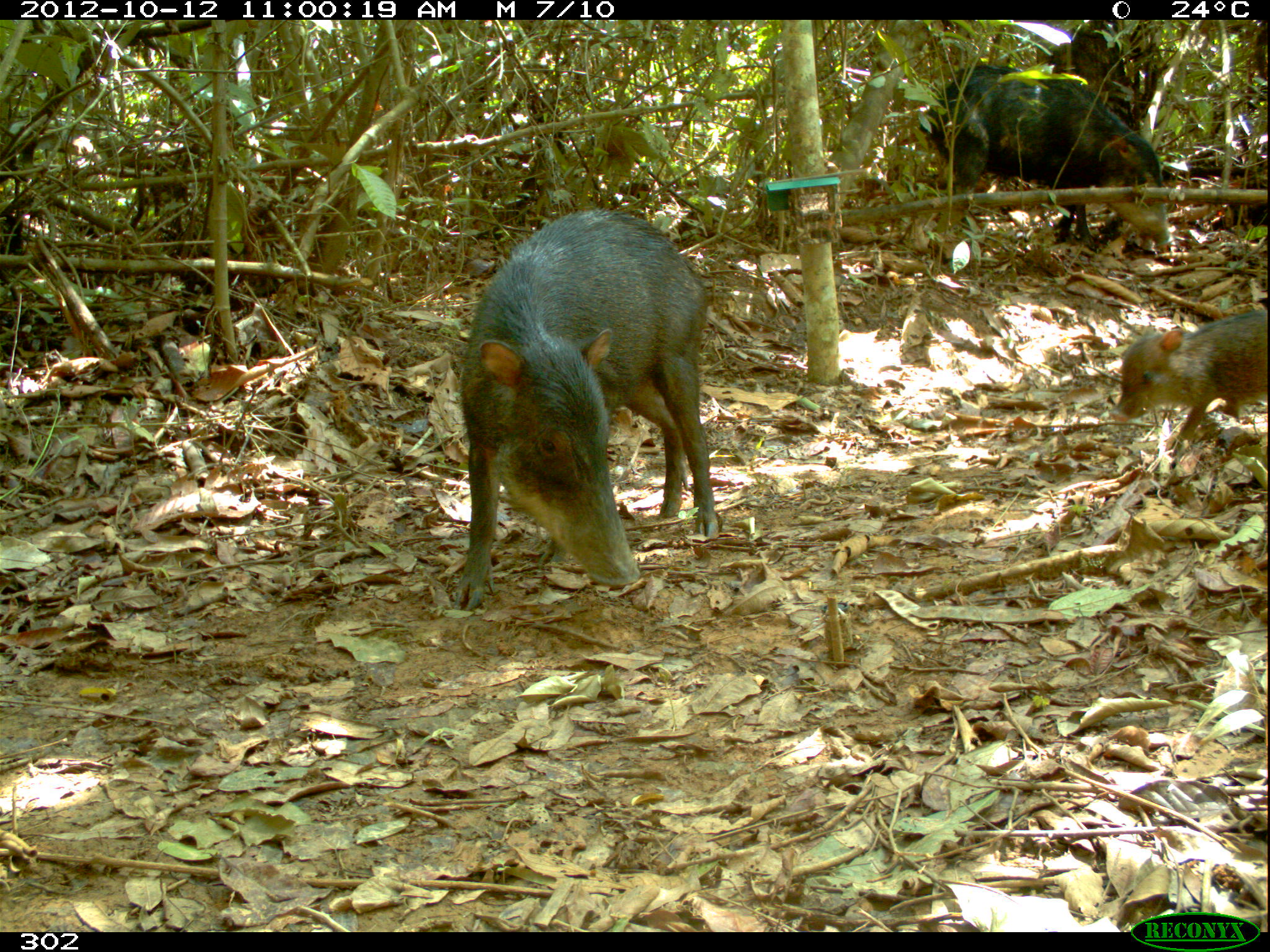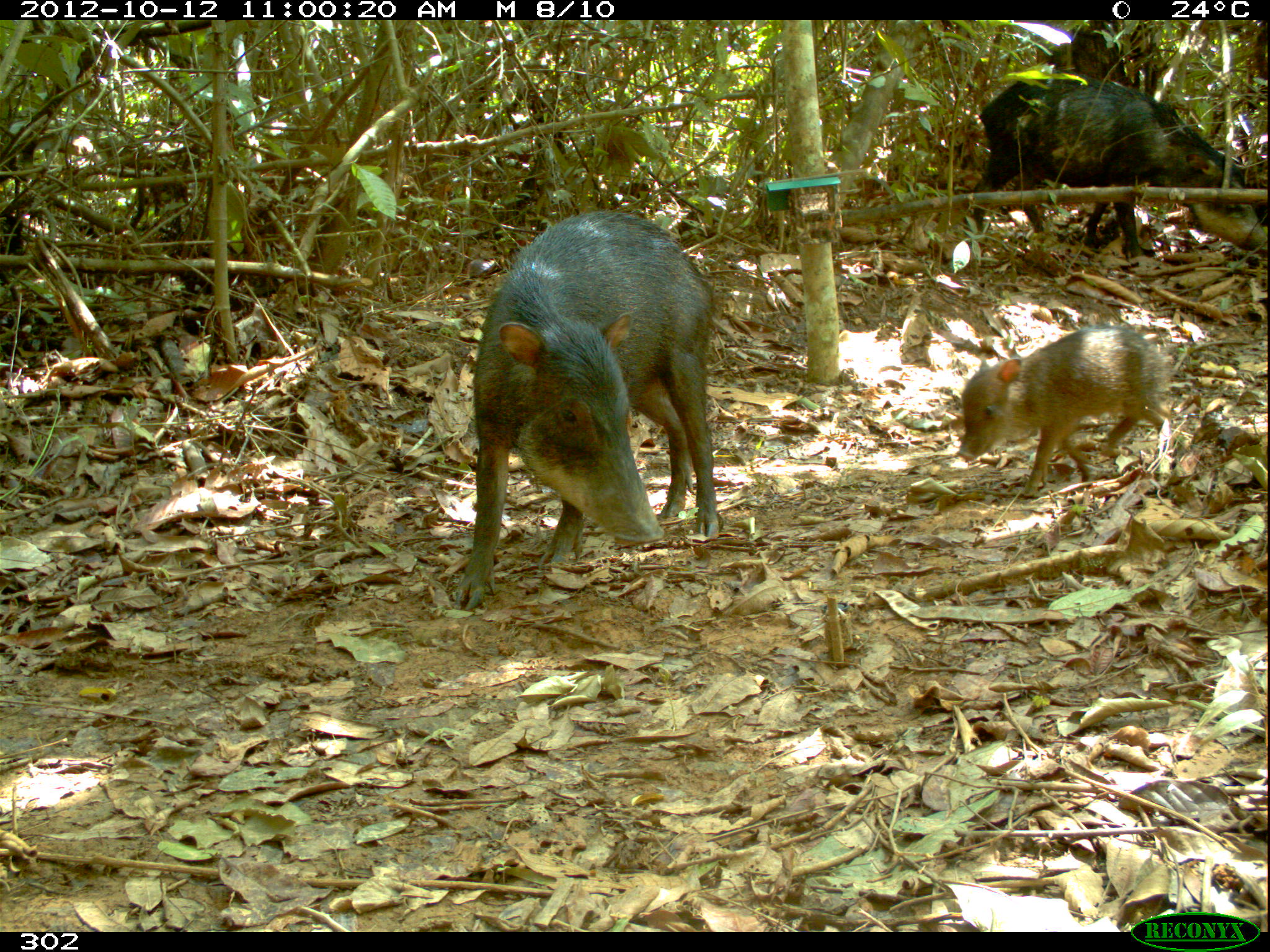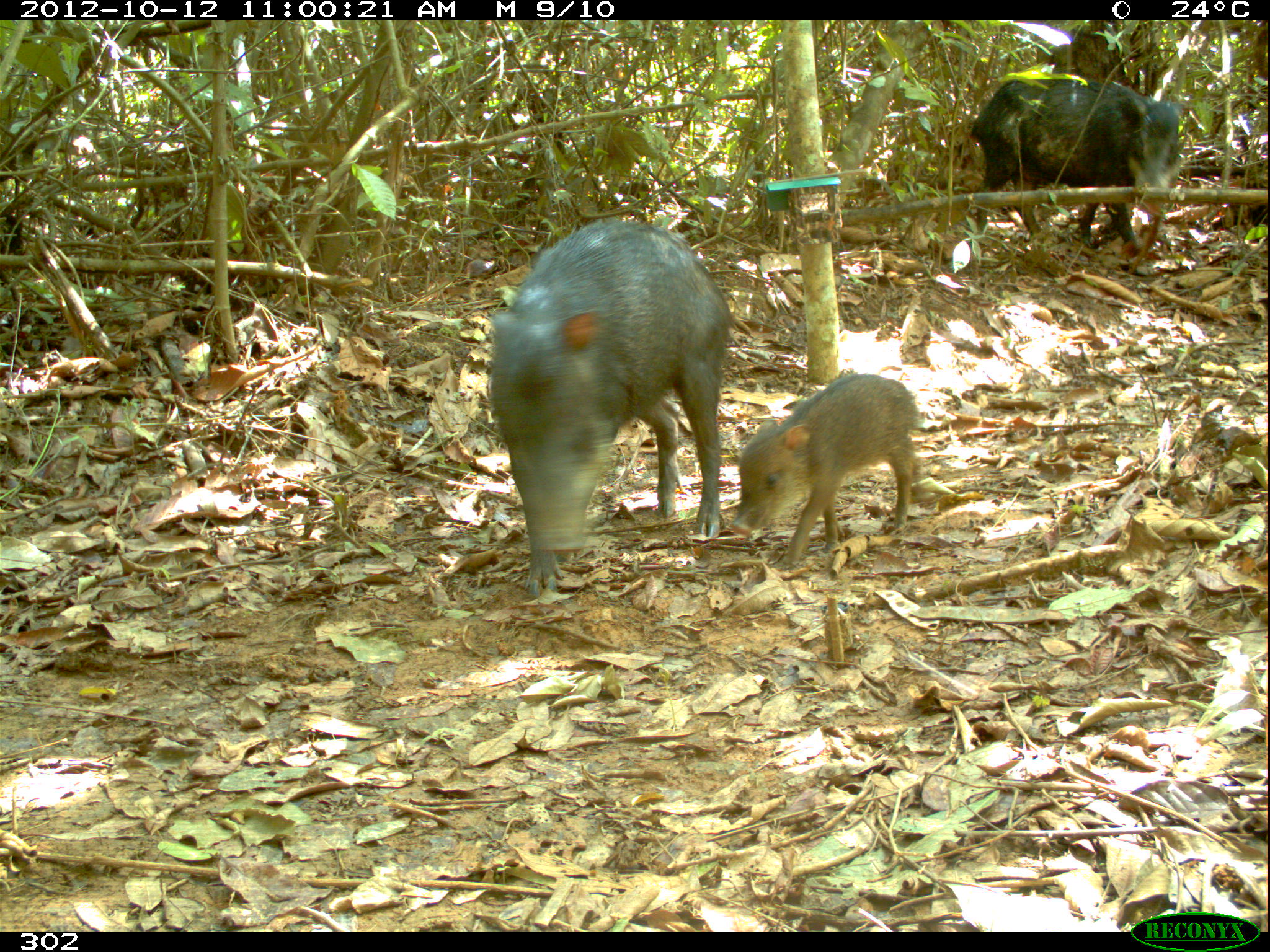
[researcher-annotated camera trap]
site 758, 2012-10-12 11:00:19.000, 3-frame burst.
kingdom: Animalia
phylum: Chordata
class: Mammalia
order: Artiodactyla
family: Tayassuidae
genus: Tayassu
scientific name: Tayassu pecari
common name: white-lipped peccary